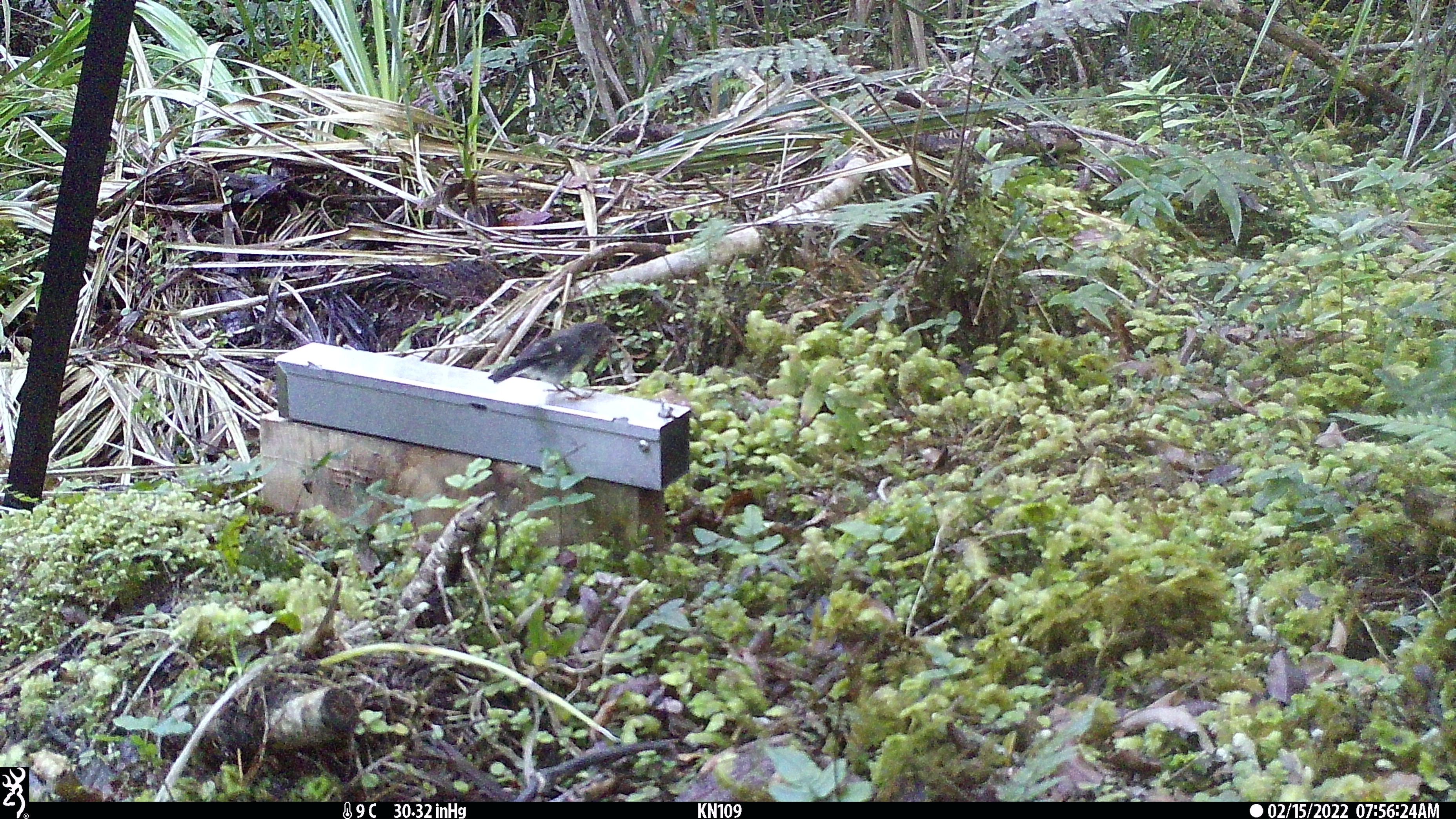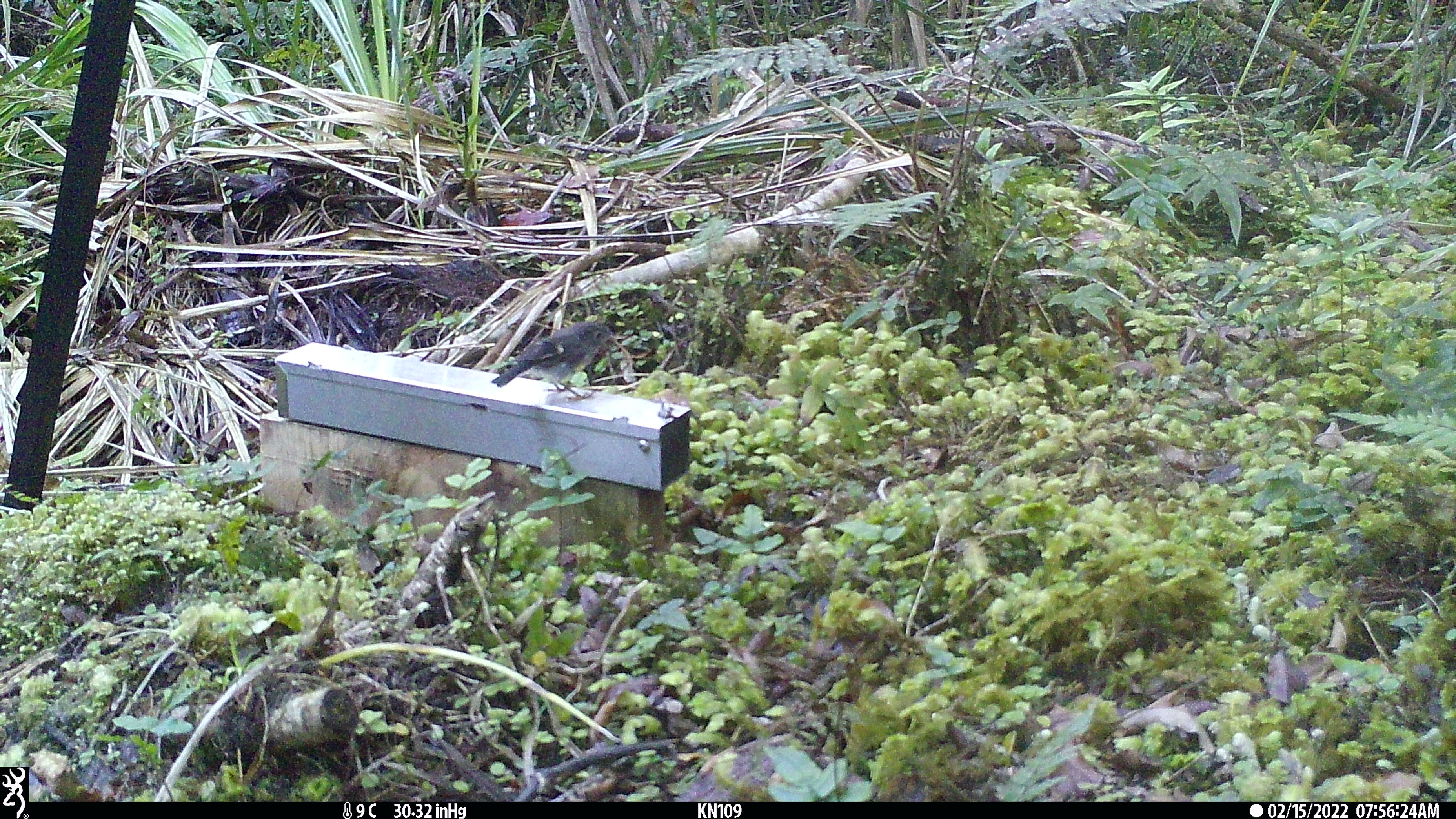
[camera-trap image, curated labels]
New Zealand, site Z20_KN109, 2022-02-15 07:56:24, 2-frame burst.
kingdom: Animalia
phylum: Chordata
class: Aves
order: Passeriformes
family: Petroicidae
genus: Petroica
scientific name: Petroica macrocephala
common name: tomtit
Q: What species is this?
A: Tomtit (Petroica macrocephala).